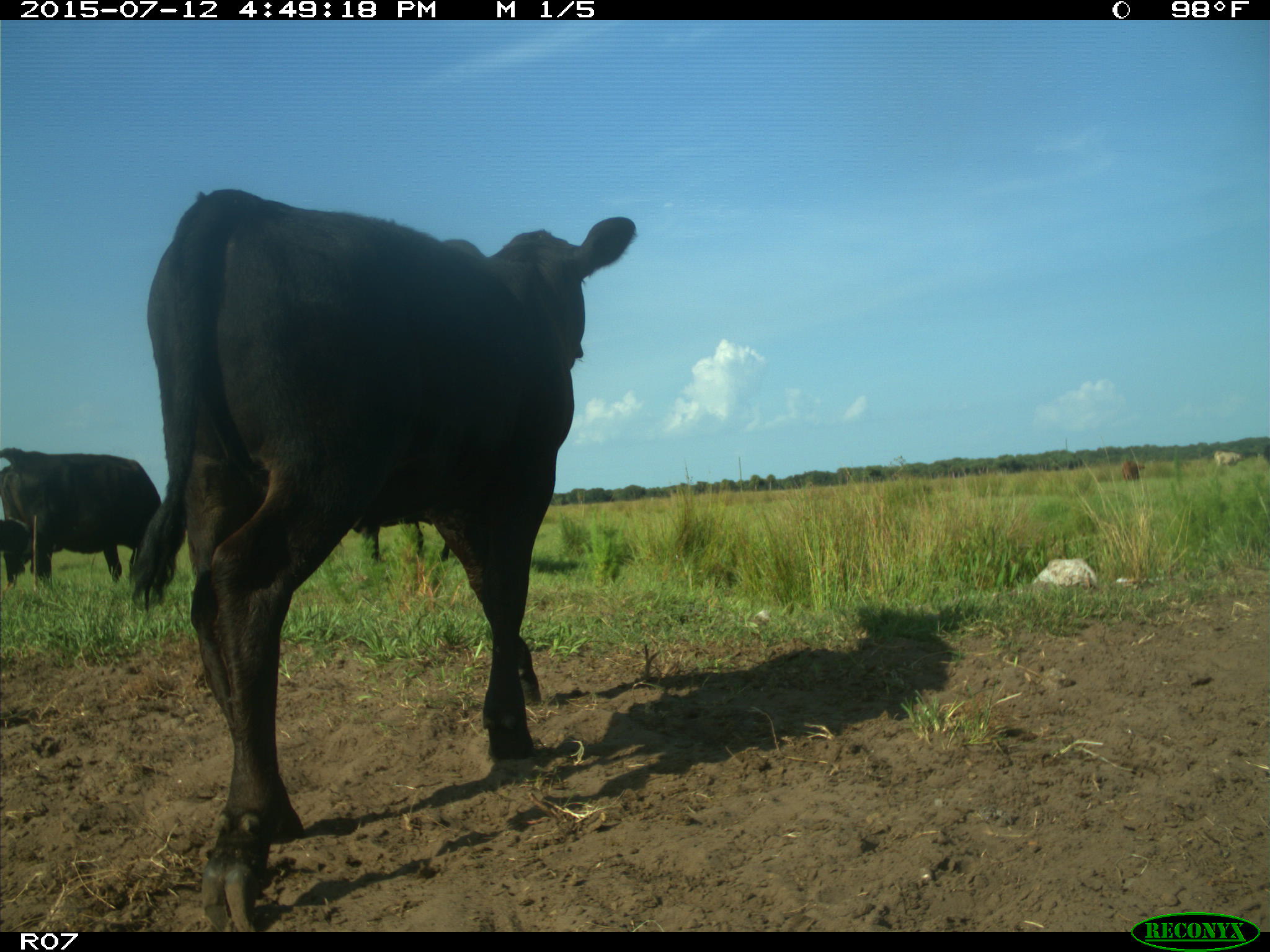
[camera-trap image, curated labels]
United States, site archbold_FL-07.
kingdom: Animalia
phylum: Chordata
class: Mammalia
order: Artiodactyla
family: Bovidae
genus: Bos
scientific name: Bos taurus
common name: domestic cow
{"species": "Bos taurus (domestic cow)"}